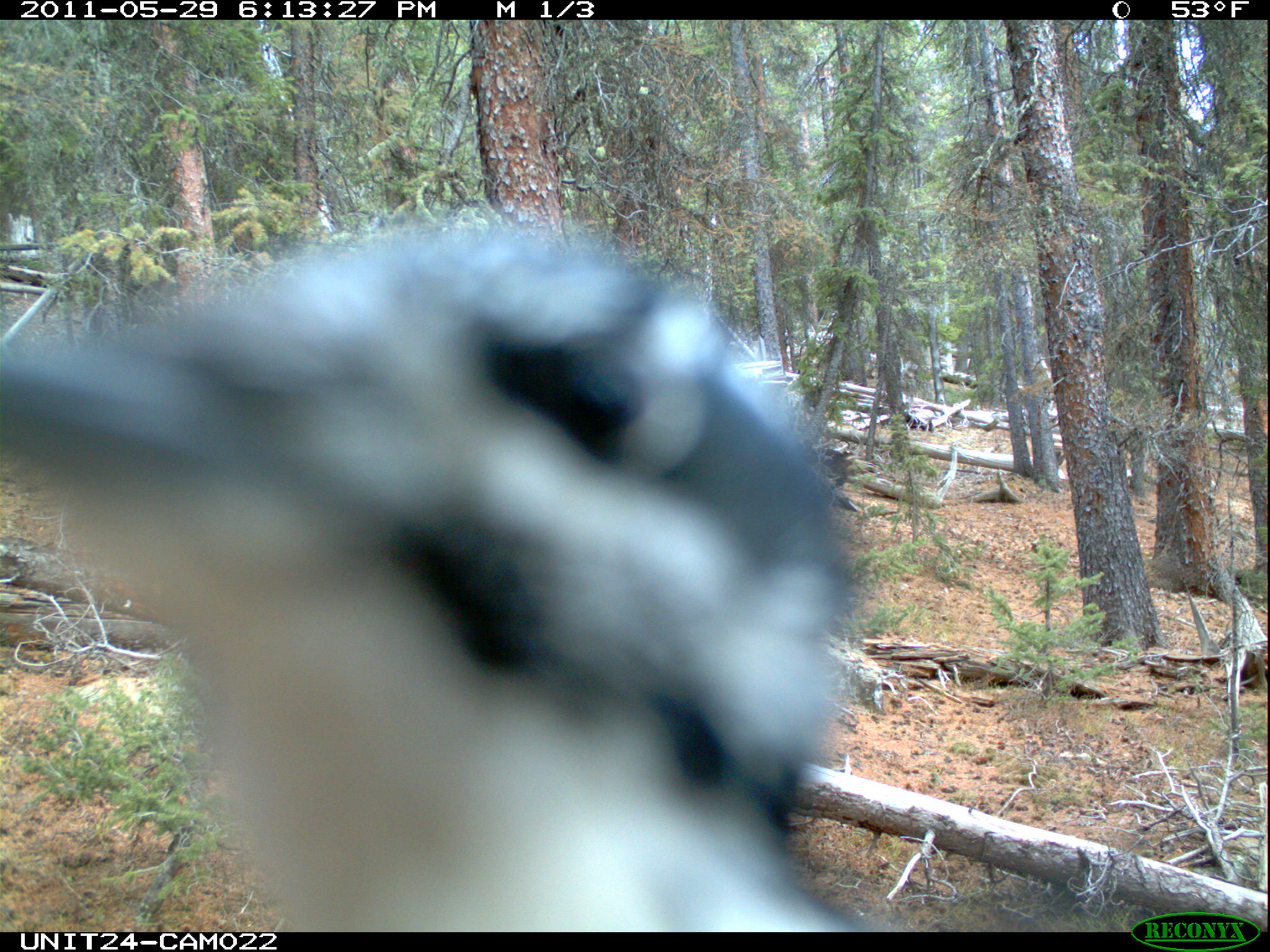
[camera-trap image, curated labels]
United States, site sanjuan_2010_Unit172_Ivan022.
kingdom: Animalia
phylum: Chordata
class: Aves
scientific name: Aves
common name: birds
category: unidentified bird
Unidentified bird (birds) (Aves).